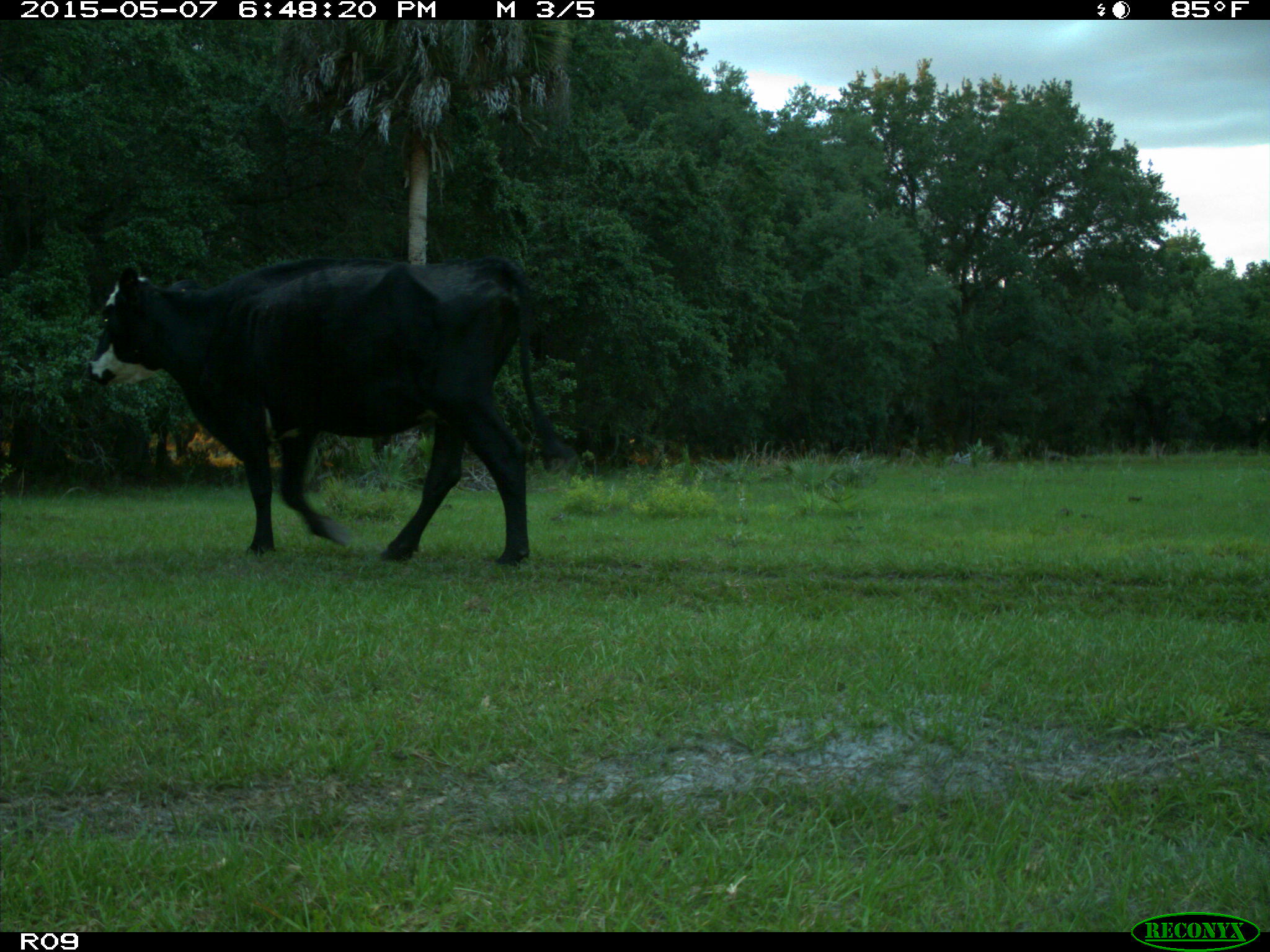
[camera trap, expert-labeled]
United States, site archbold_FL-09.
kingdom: Animalia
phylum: Chordata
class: Mammalia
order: Artiodactyla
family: Bovidae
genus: Bos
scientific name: Bos taurus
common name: domestic cow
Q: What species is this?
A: Bos taurus (domestic cow).